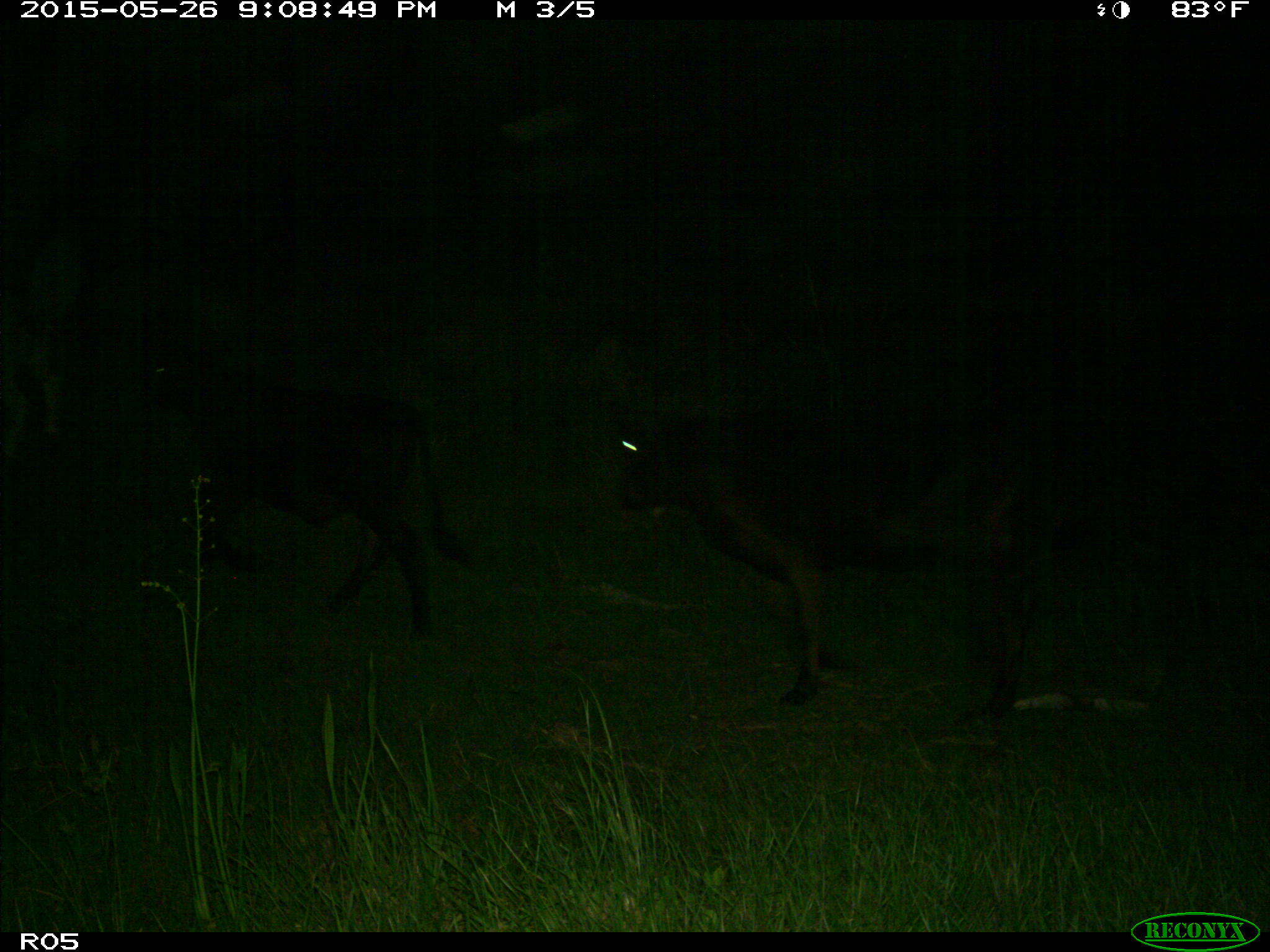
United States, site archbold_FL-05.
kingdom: Animalia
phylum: Chordata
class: Mammalia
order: Artiodactyla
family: Bovidae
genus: Bos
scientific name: Bos taurus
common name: domestic cow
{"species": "Bos taurus (domestic cow)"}